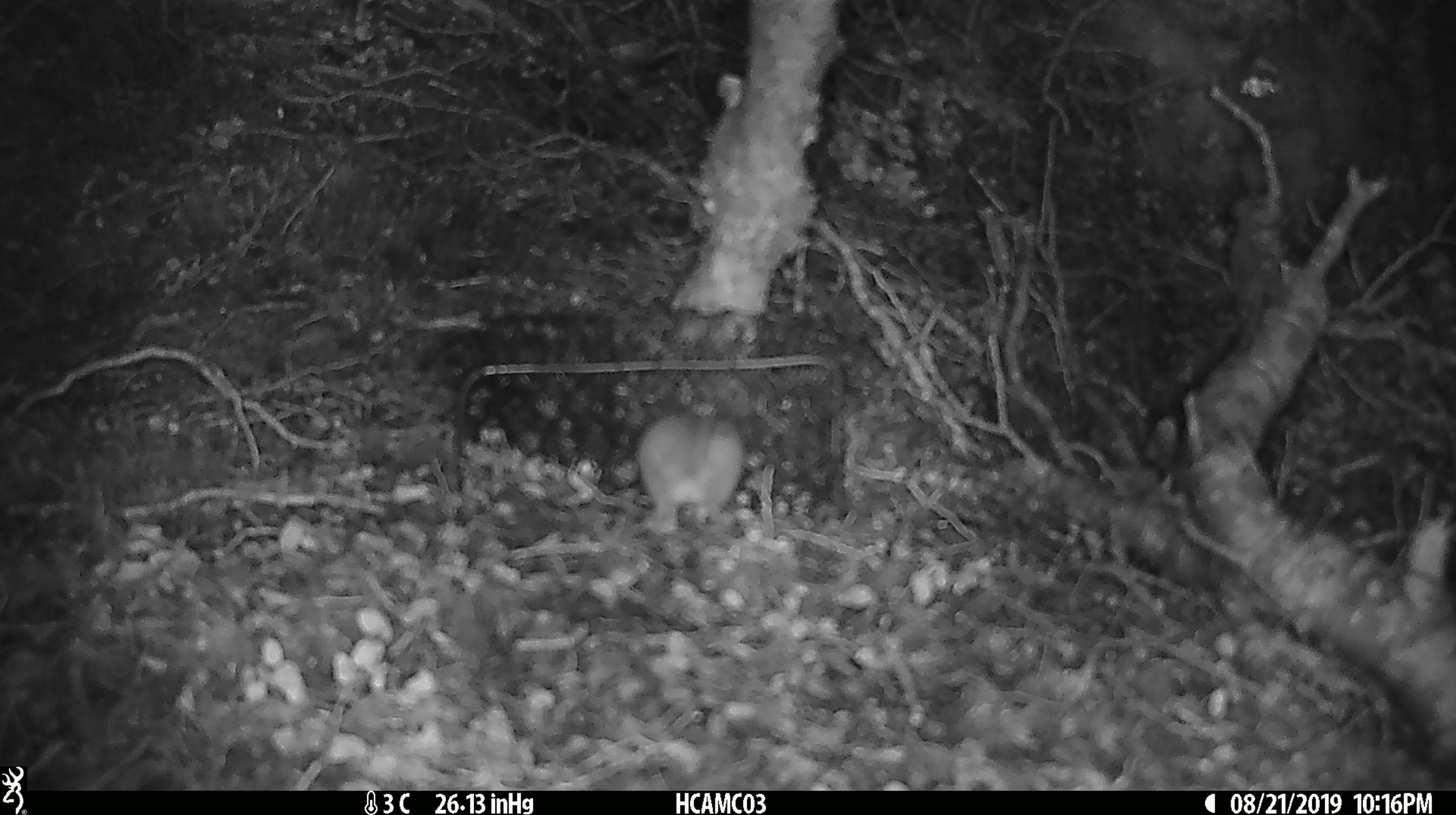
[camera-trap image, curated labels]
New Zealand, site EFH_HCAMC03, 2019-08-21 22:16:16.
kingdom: Animalia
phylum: Chordata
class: Mammalia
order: Rodentia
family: Muridae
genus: Mus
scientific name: Mus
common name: mouse